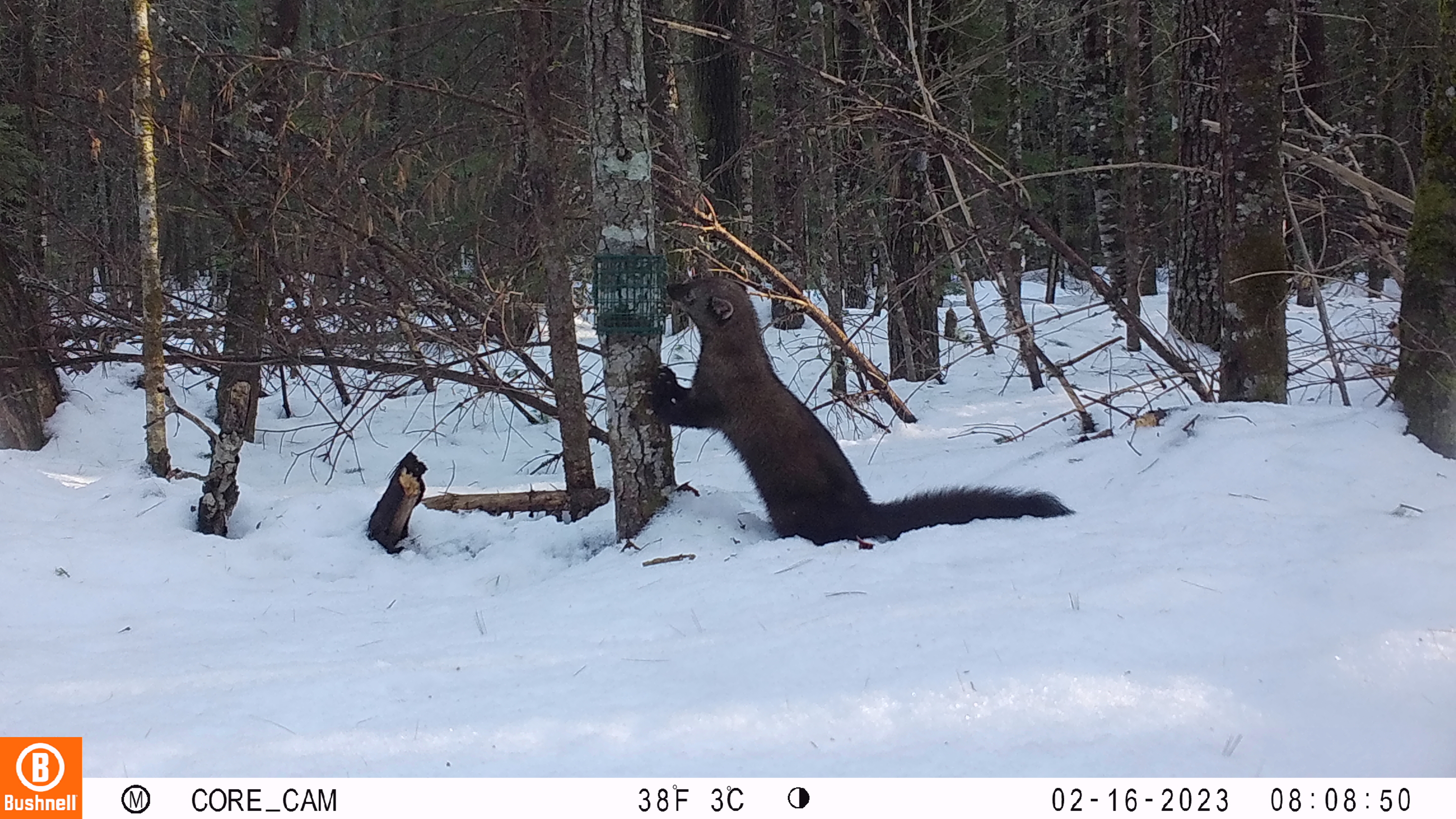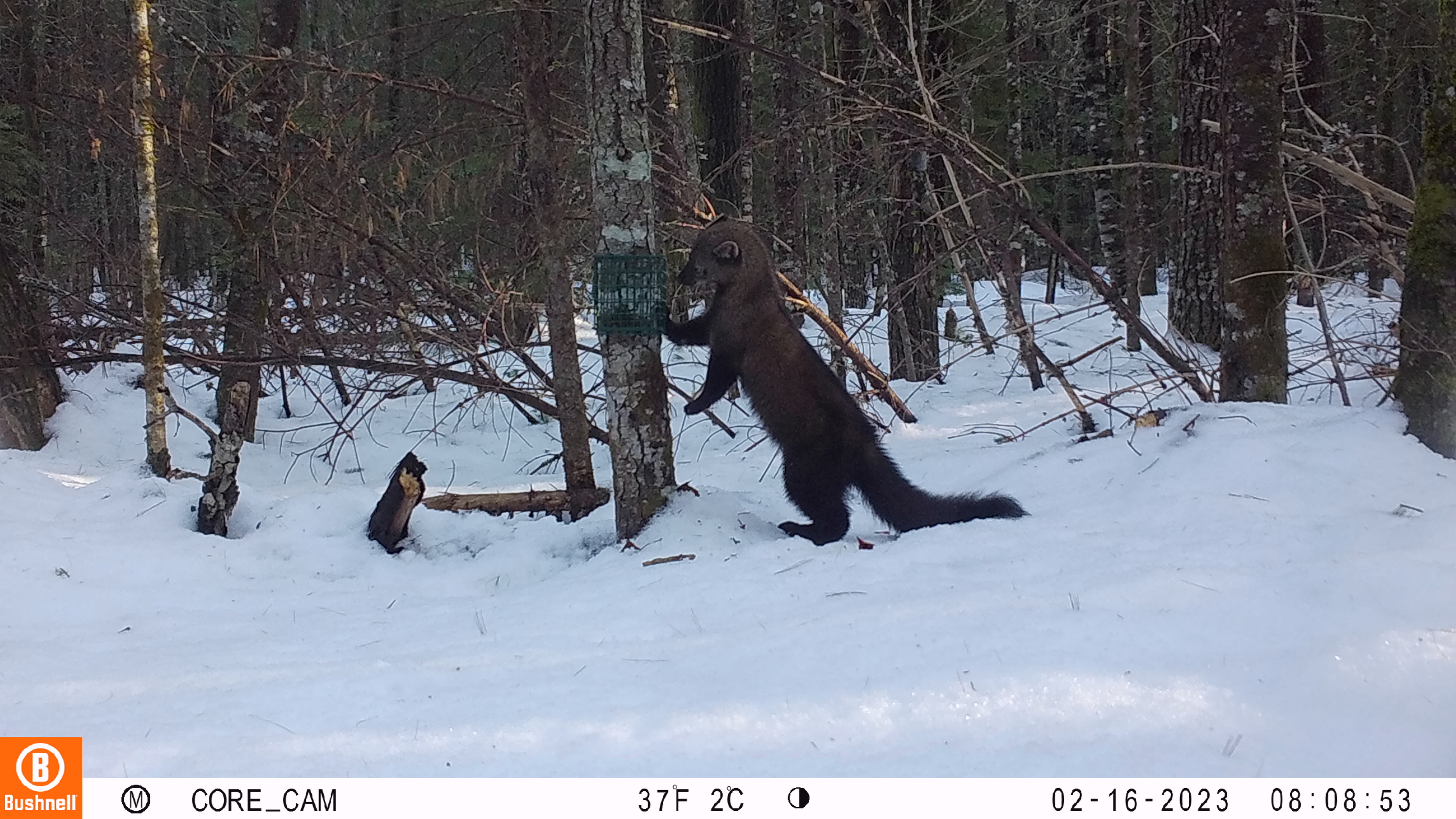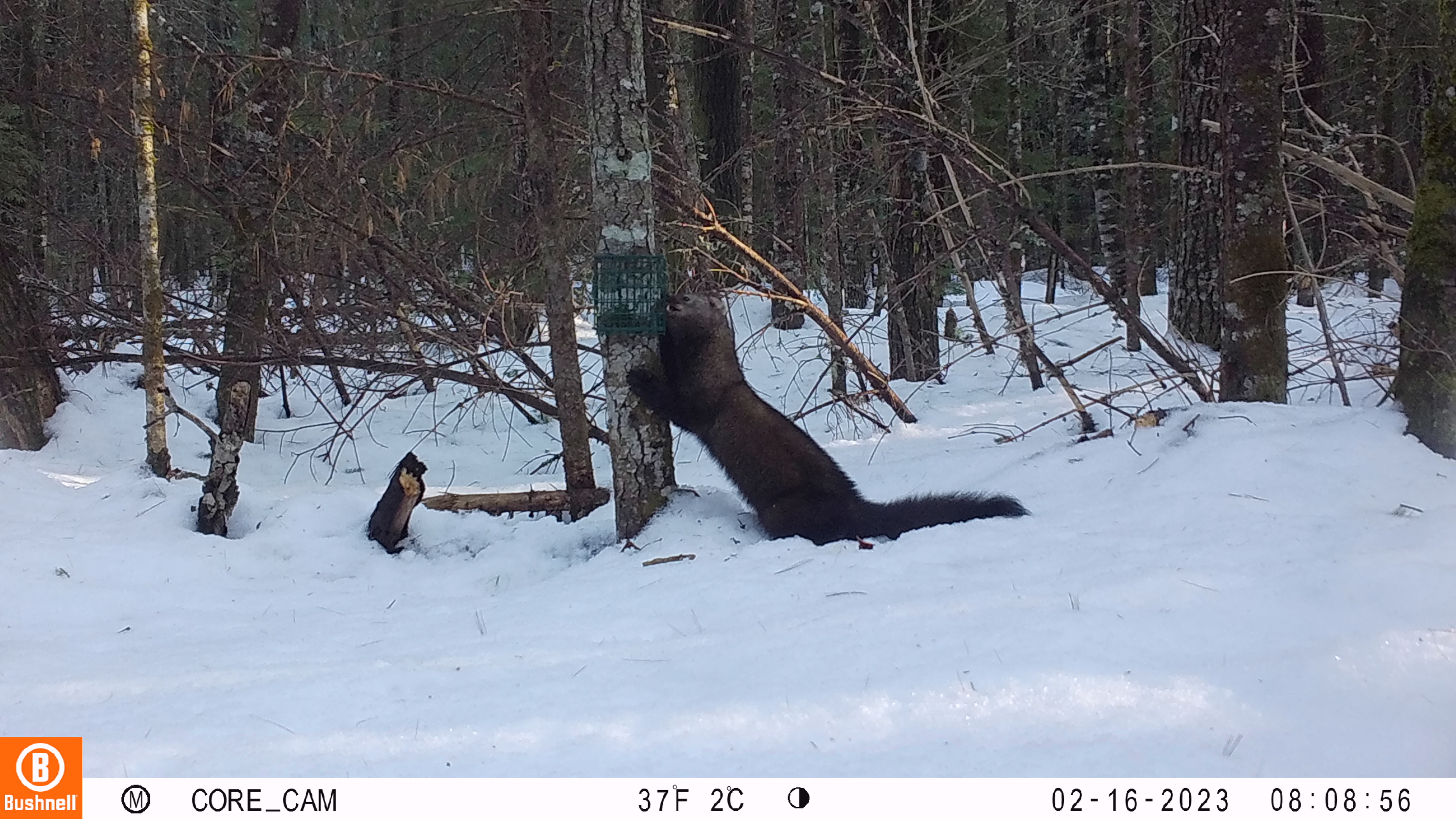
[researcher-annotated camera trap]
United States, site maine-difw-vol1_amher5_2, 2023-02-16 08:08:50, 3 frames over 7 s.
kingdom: Animalia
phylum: Chordata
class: Mammalia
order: Carnivora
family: Mustelidae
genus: Pekania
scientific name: Pekania pennanti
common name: fisher